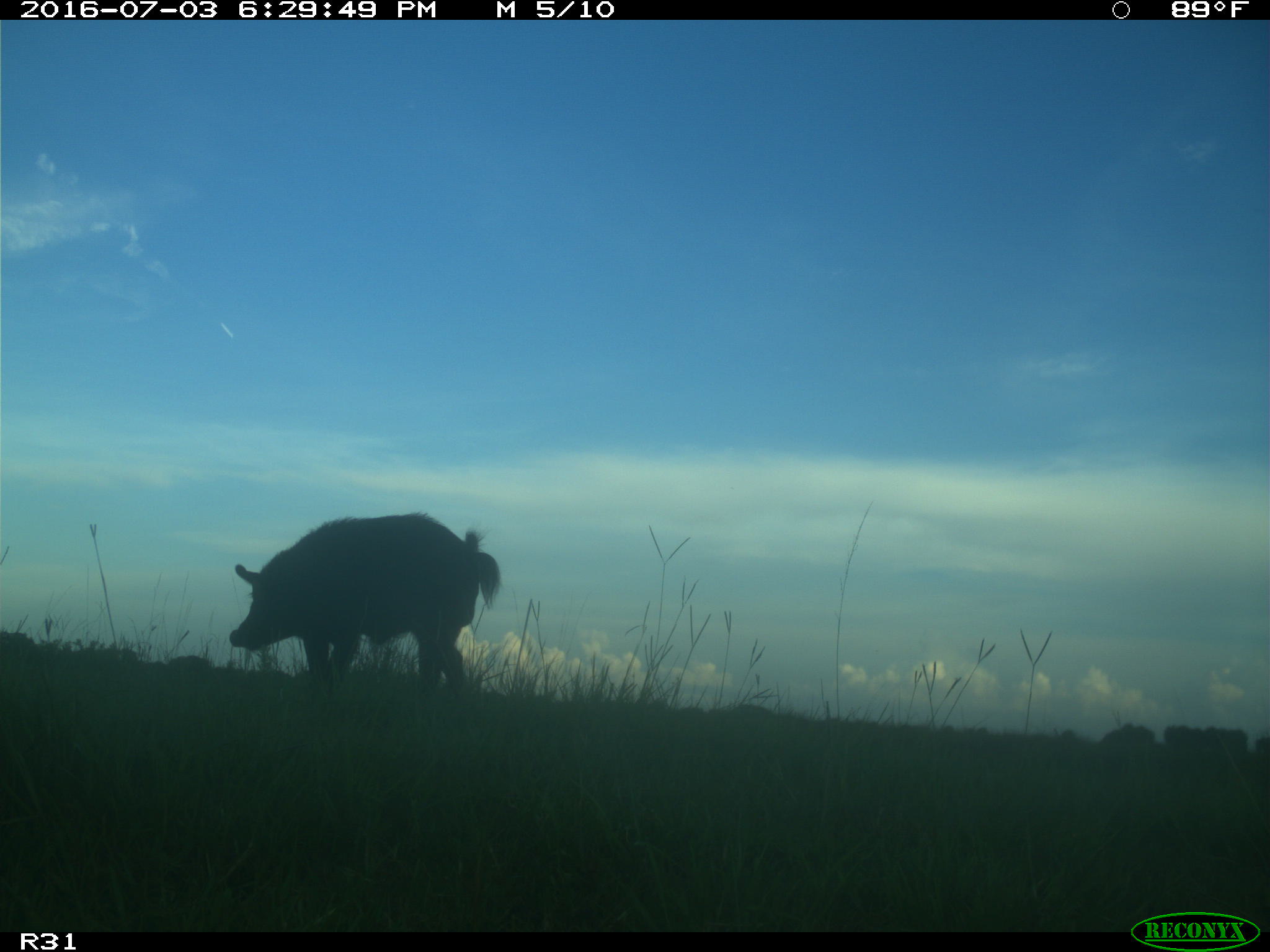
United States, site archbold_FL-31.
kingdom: Animalia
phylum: Chordata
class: Mammalia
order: Artiodactyla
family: Suidae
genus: Sus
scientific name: Sus scrofa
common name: wild boar